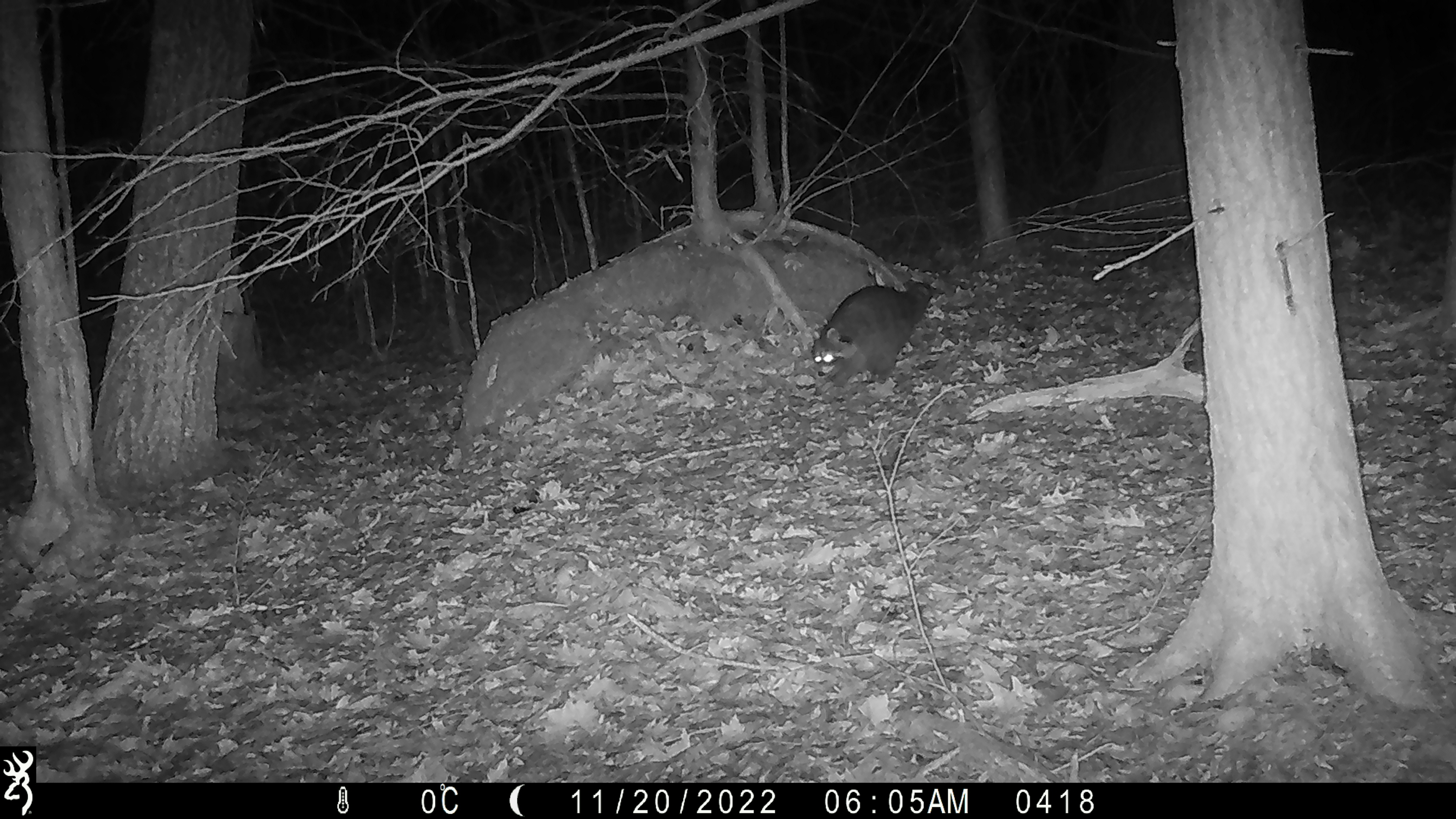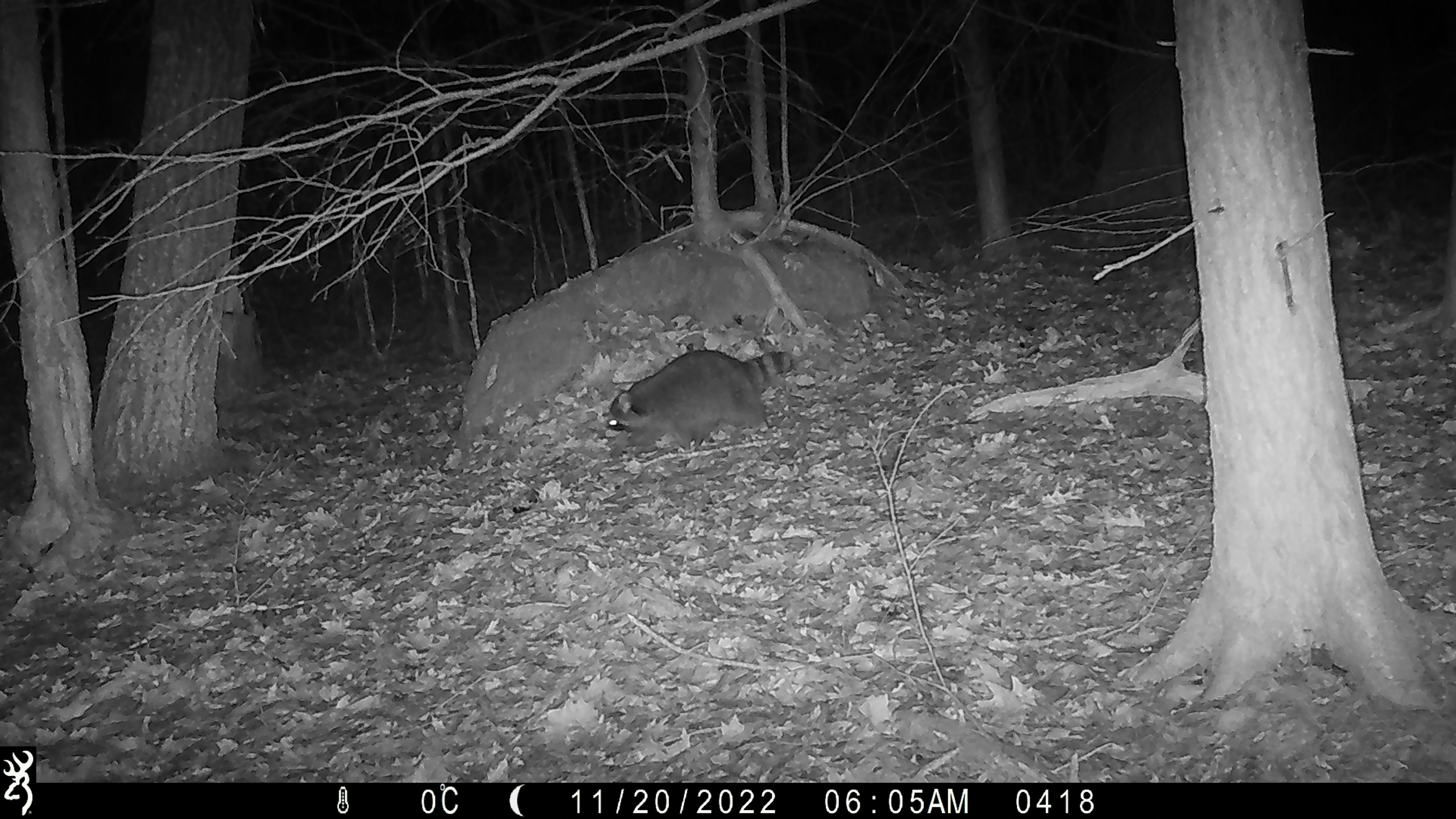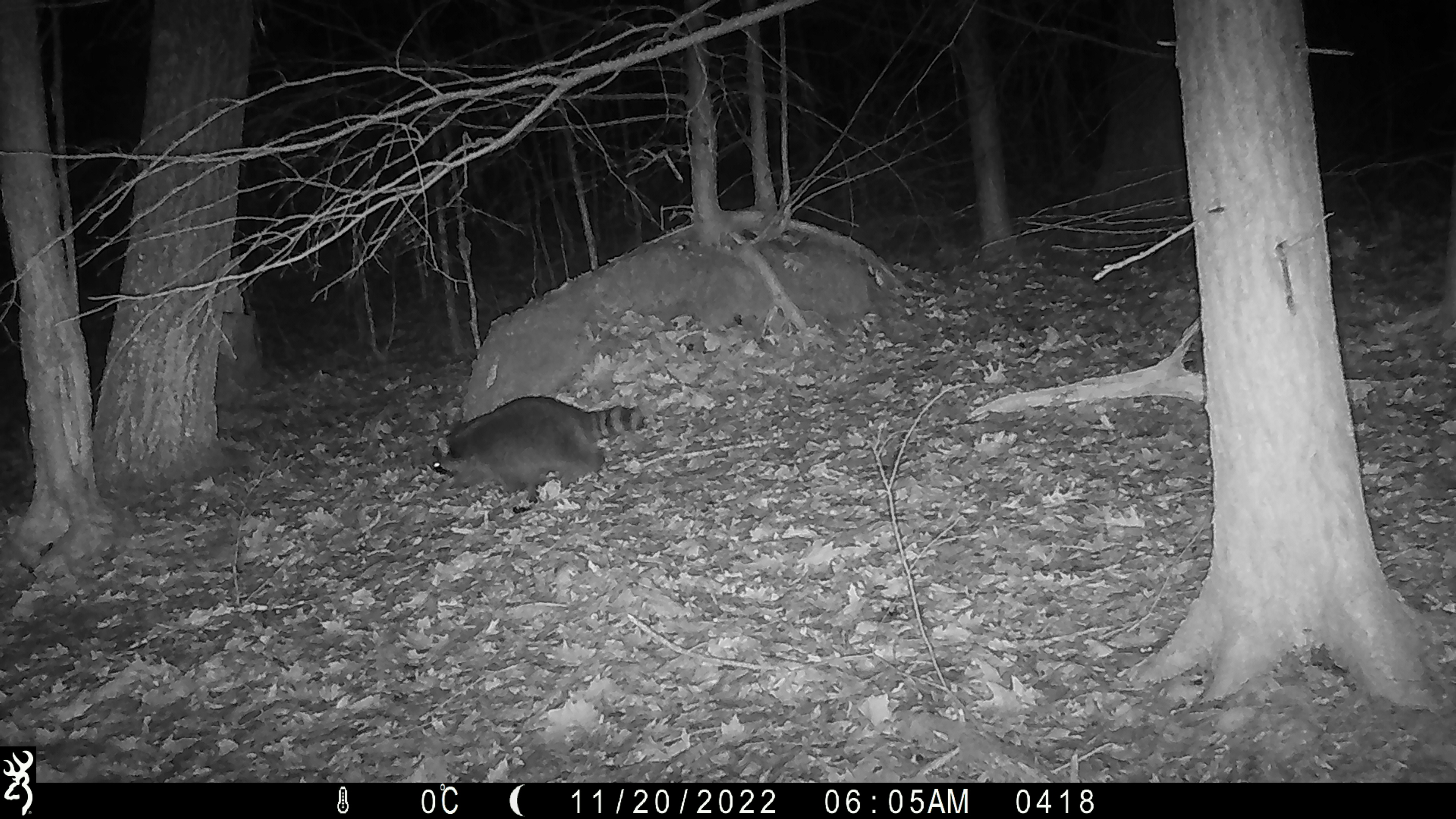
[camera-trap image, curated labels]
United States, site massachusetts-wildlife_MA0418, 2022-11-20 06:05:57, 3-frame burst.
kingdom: Animalia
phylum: Chordata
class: Mammalia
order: Carnivora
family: Procyonidae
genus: Procyon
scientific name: Procyon lotor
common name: raccoon